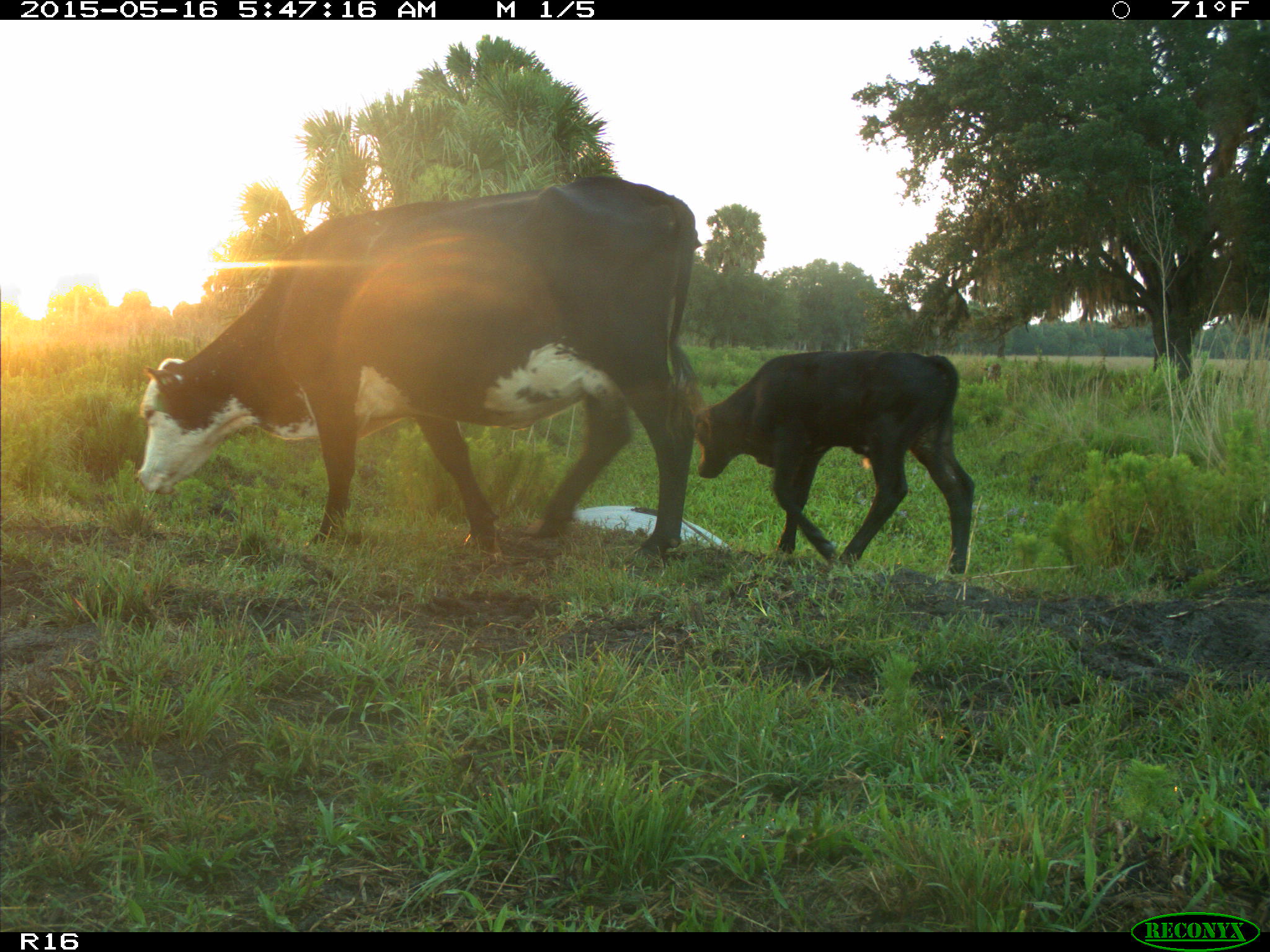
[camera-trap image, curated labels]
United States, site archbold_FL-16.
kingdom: Animalia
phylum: Chordata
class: Mammalia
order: Artiodactyla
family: Bovidae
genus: Bos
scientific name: Bos taurus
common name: domestic cow